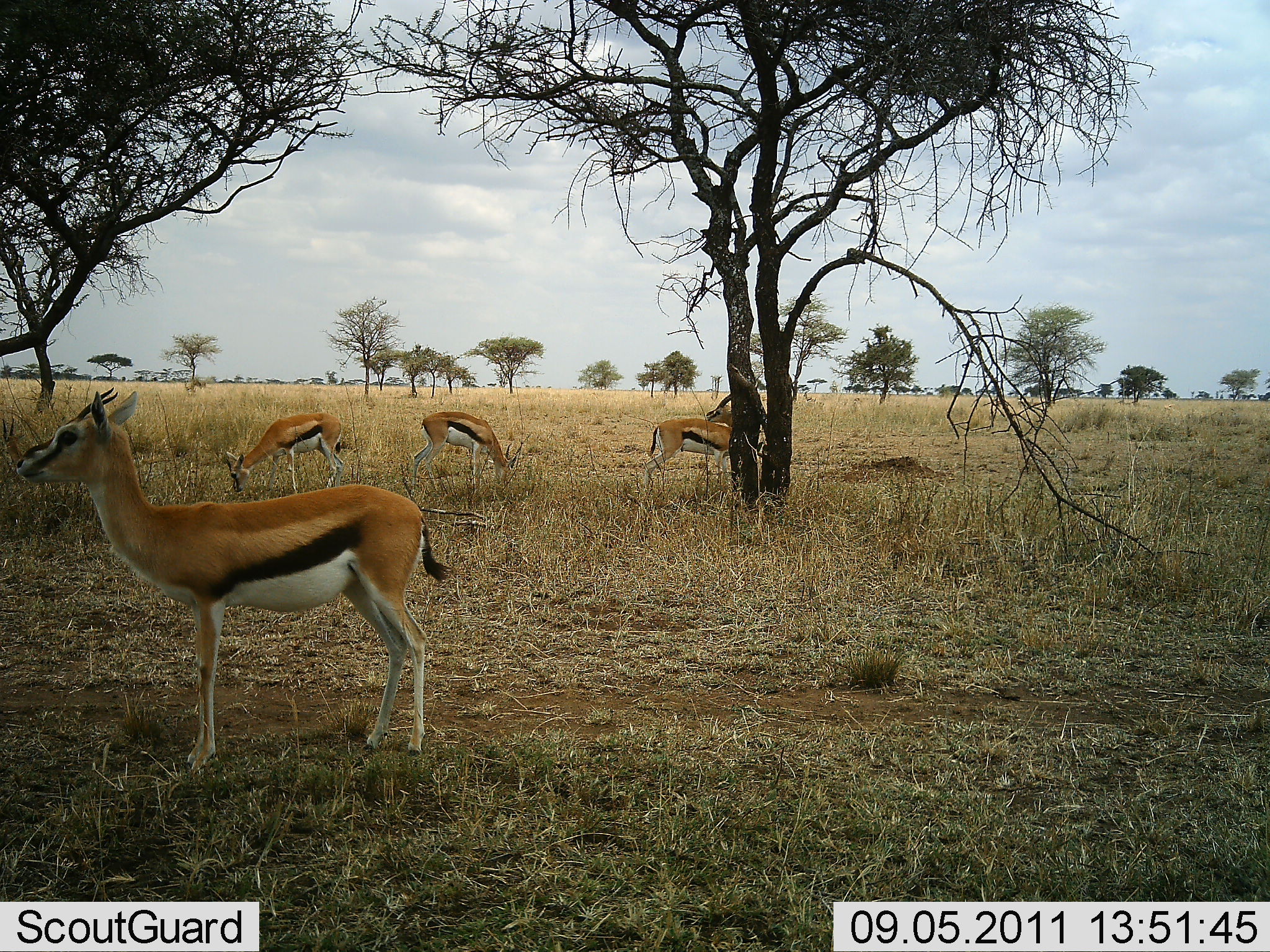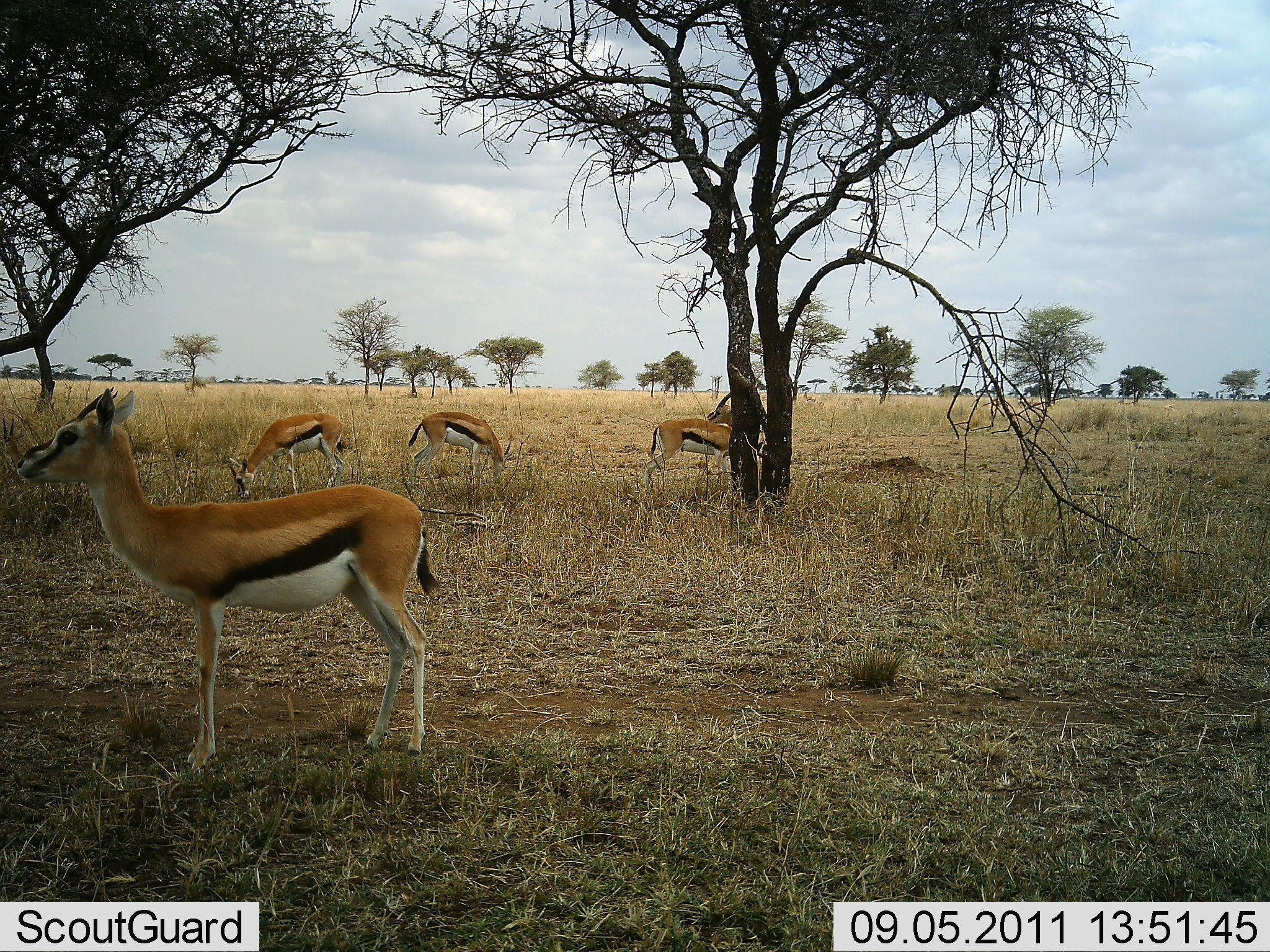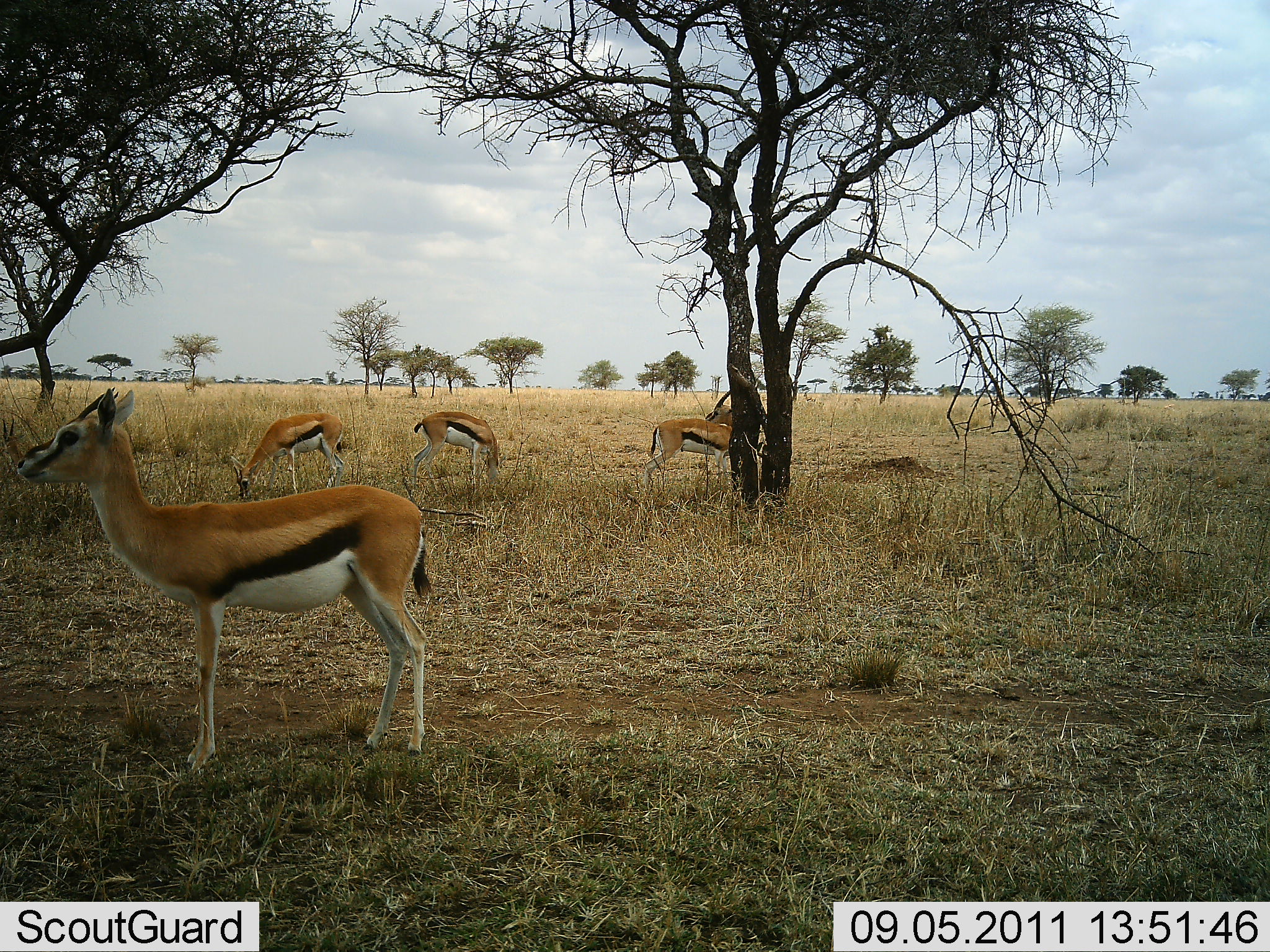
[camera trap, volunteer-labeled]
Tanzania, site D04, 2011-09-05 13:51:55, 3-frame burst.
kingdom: Animalia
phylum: Chordata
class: Mammalia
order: Artiodactyla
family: Bovidae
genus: Eudorcas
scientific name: Eudorcas thomsonii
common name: thomson's gazelle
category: gazellethomsons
Gazellethomsons (thomson's gazelle) (Eudorcas thomsonii), count 4. Behavior (volunteer vote fractions): standing 75%, resting 17%, moving 0%, interacting 0%. Young present (vote fraction): 0%. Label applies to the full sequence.